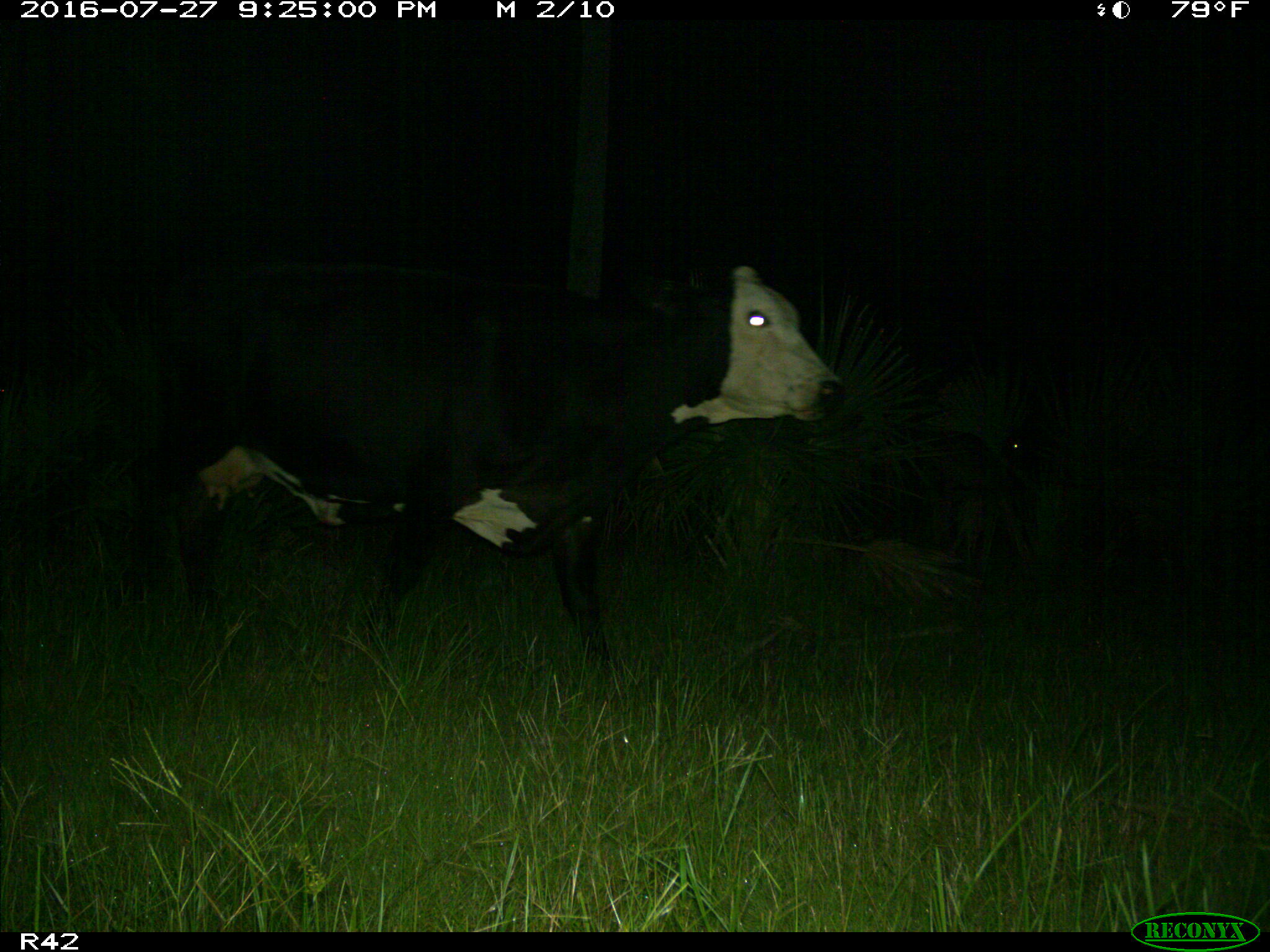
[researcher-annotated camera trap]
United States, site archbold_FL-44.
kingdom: Animalia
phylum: Chordata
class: Mammalia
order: Artiodactyla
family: Bovidae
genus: Bos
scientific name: Bos taurus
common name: domestic cow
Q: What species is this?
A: Bos taurus (domestic cow).